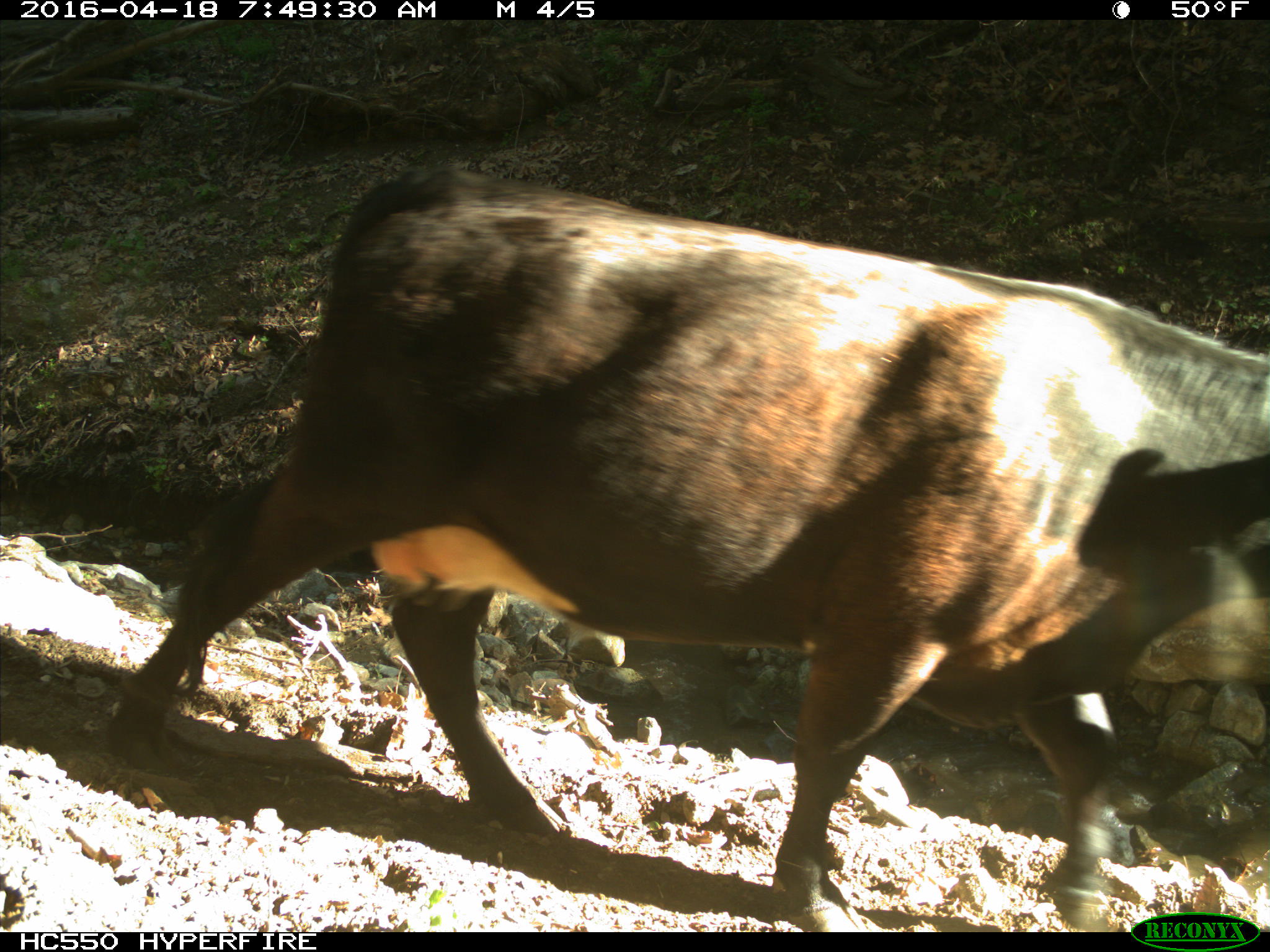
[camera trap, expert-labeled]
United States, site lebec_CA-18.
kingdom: Animalia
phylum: Chordata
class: Mammalia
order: Artiodactyla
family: Bovidae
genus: Bos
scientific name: Bos taurus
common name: domestic cow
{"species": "Bos taurus (domestic cow)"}